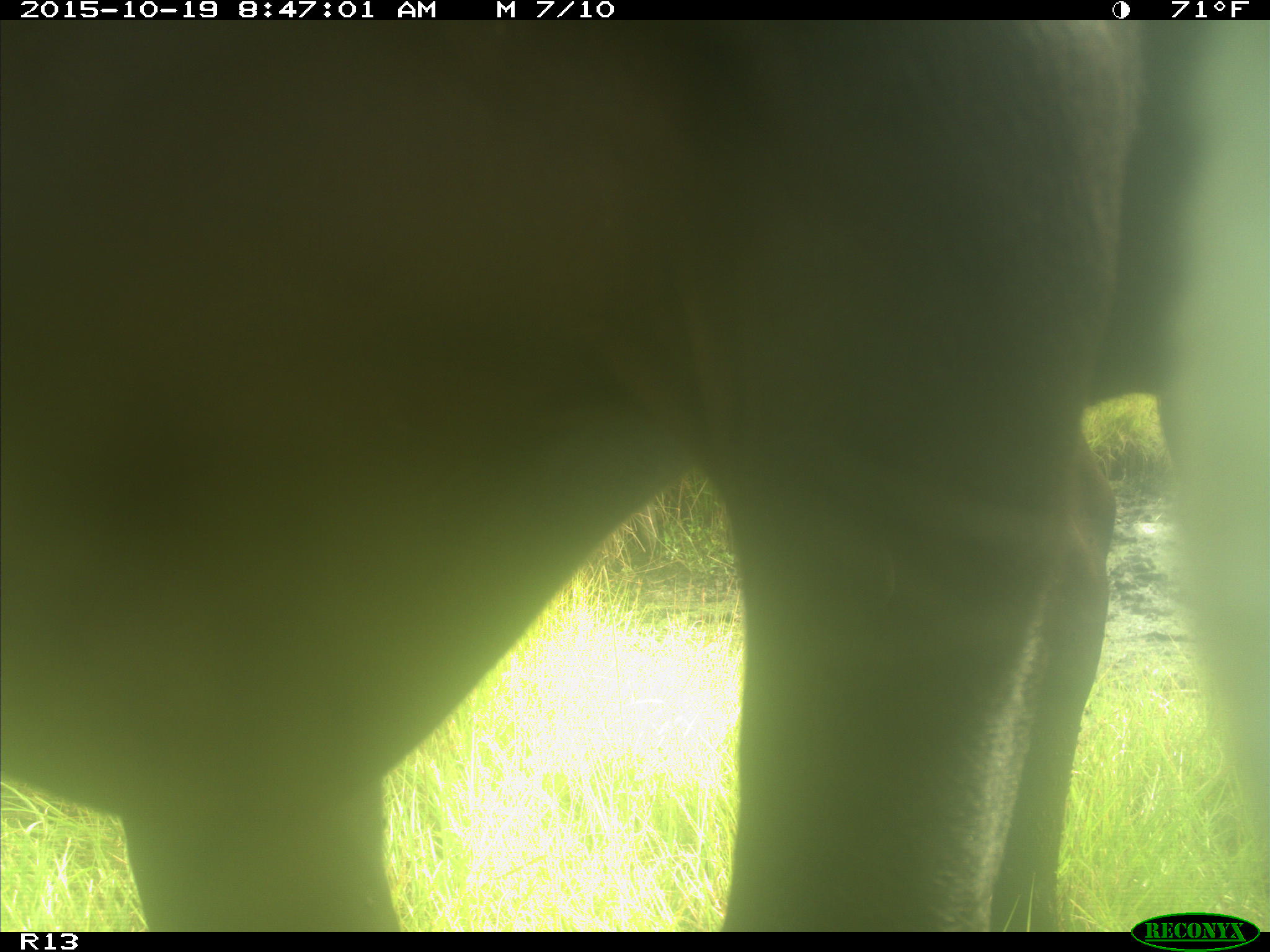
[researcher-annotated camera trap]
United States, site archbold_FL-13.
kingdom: Animalia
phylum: Chordata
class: Mammalia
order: Artiodactyla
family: Bovidae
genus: Bos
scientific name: Bos taurus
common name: domestic cow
Bos taurus (domestic cow).